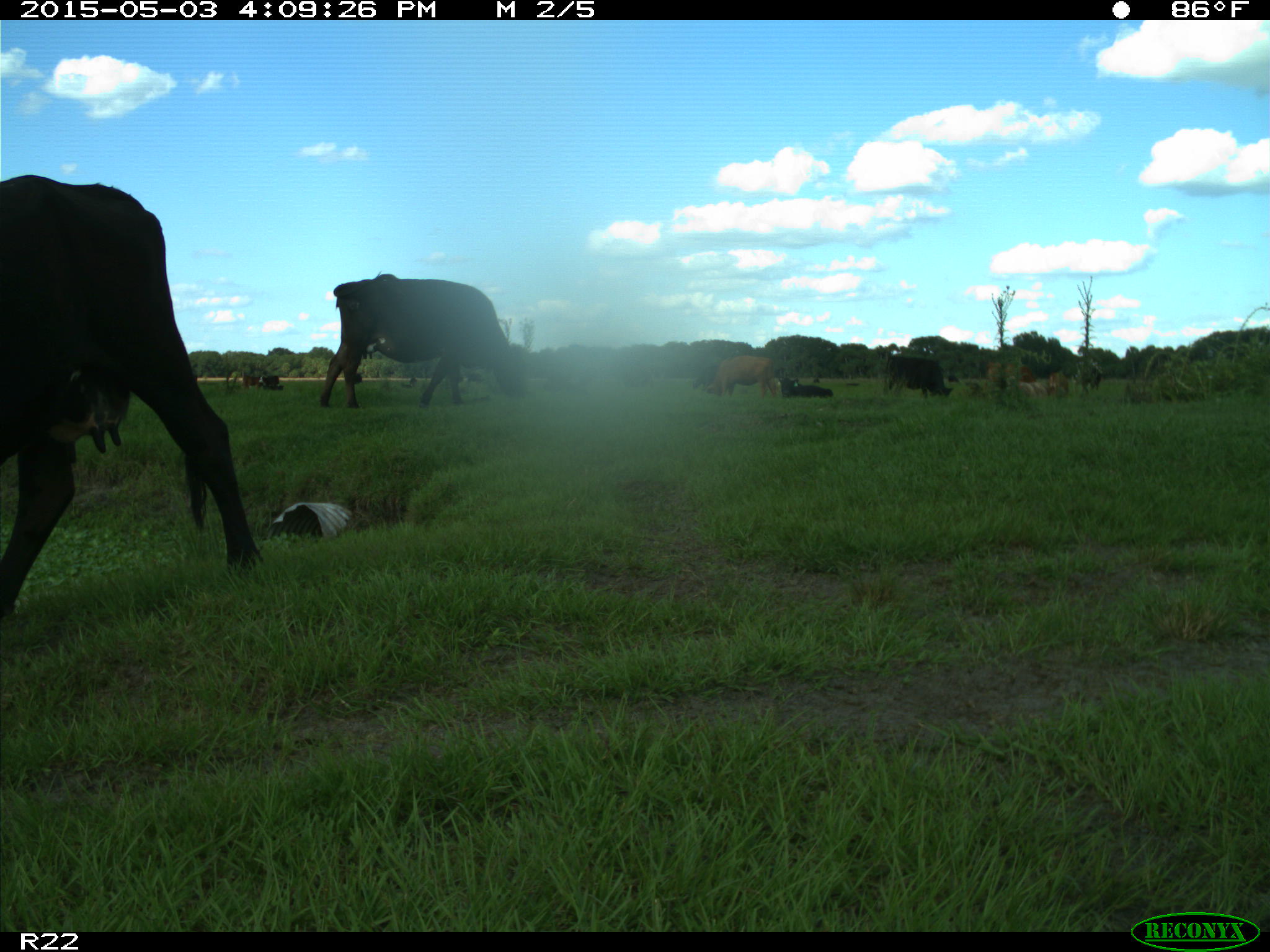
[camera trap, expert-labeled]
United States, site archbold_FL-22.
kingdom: Animalia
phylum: Chordata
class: Mammalia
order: Artiodactyla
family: Bovidae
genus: Bos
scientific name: Bos taurus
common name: domestic cow